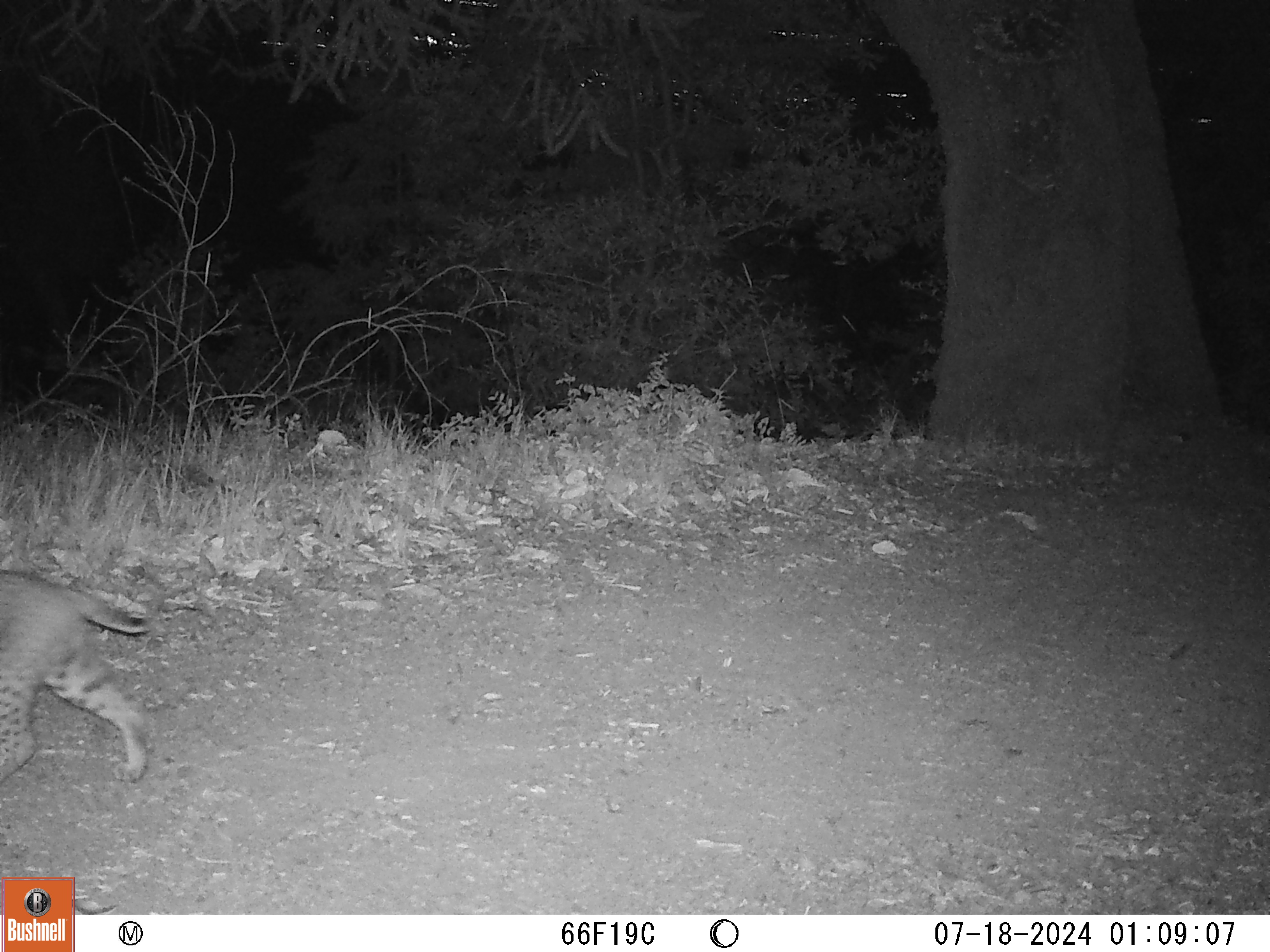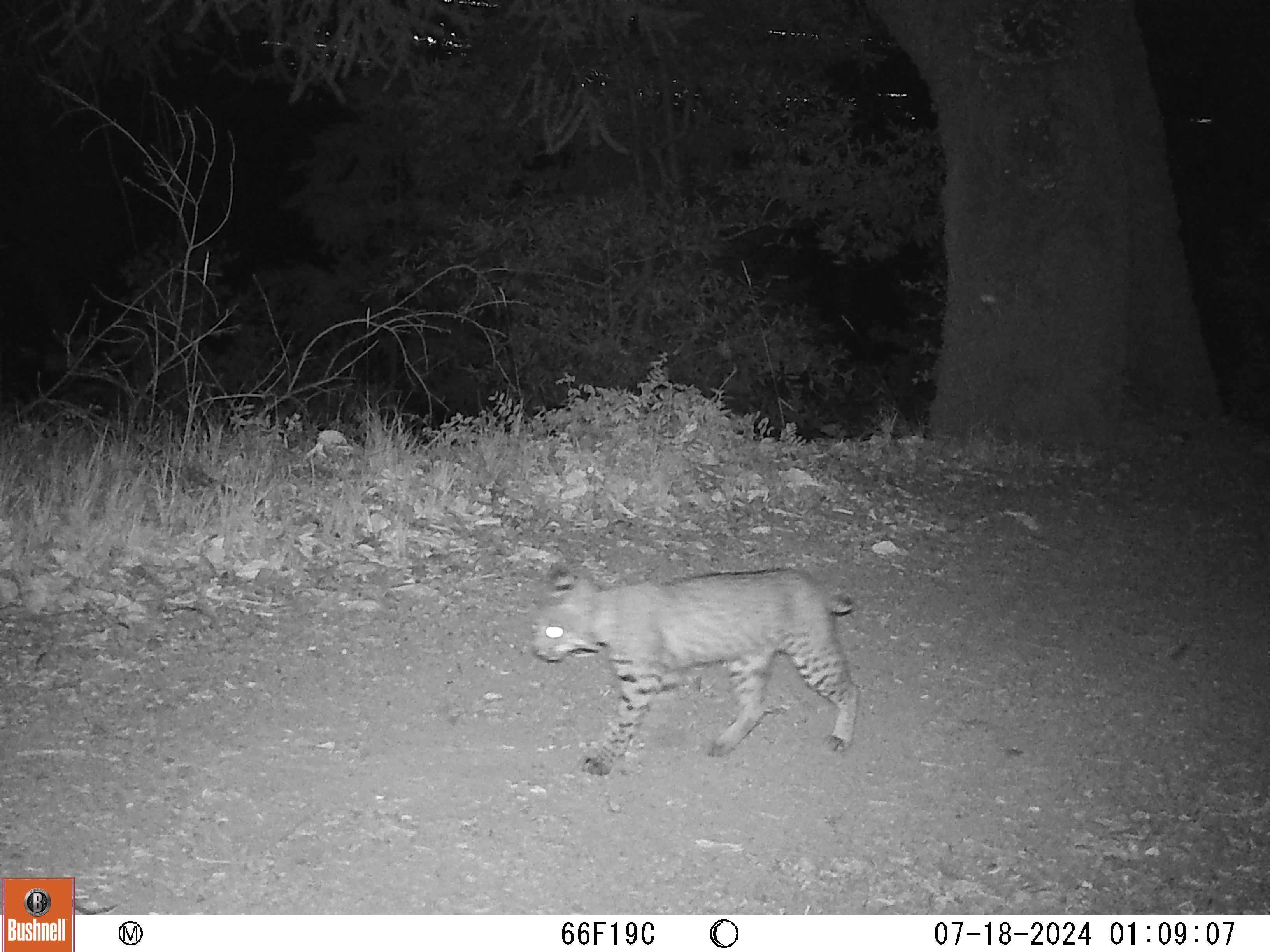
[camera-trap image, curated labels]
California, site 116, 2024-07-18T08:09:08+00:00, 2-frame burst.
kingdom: Animalia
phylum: Chordata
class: Mammalia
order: Carnivora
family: Felidae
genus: Lynx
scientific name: Lynx rufus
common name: bobcat